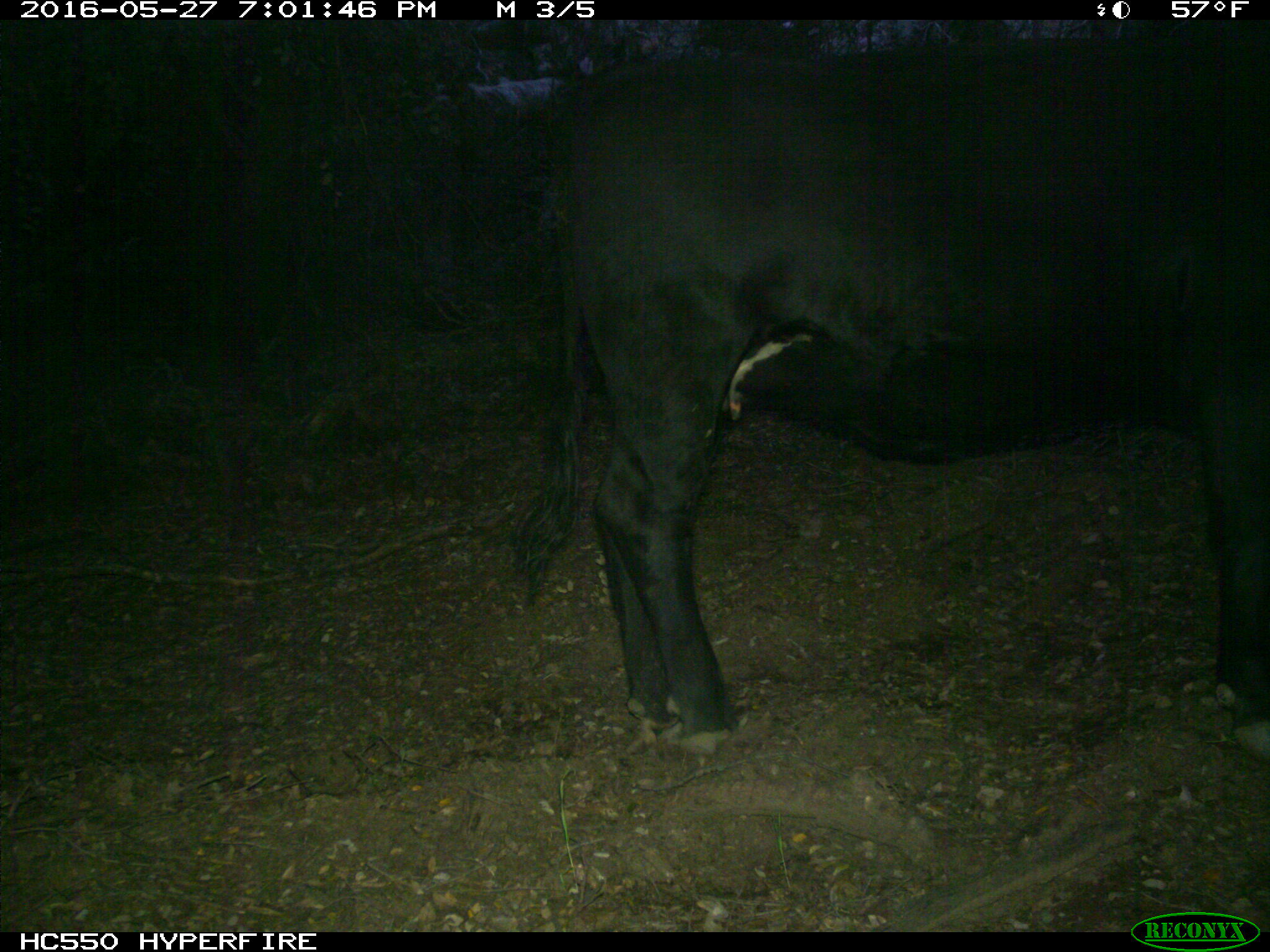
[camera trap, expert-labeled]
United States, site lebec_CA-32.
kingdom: Animalia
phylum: Chordata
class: Mammalia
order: Artiodactyla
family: Bovidae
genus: Bos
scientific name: Bos taurus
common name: domestic cow